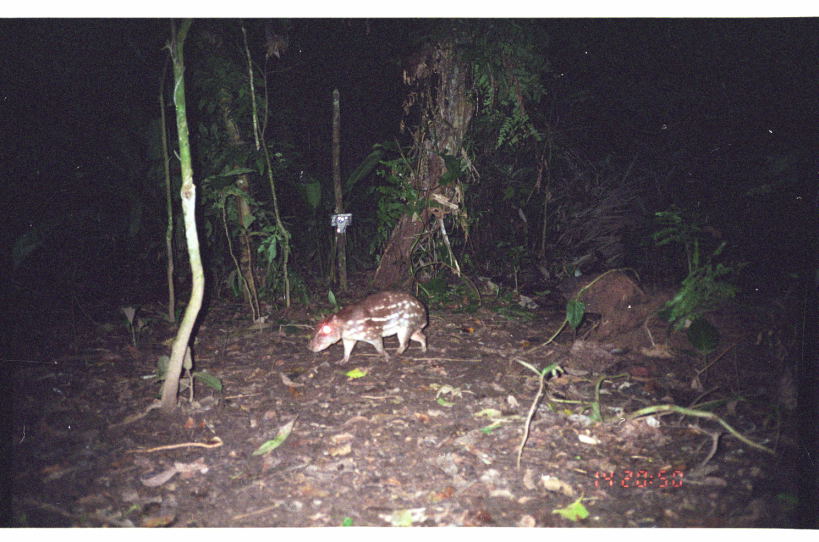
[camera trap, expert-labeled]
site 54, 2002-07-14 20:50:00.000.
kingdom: Animalia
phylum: Chordata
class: Mammalia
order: Rodentia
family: Cuniculidae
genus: Cuniculus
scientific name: Cuniculus paca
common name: spotted paca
Cuniculus paca (spotted paca).